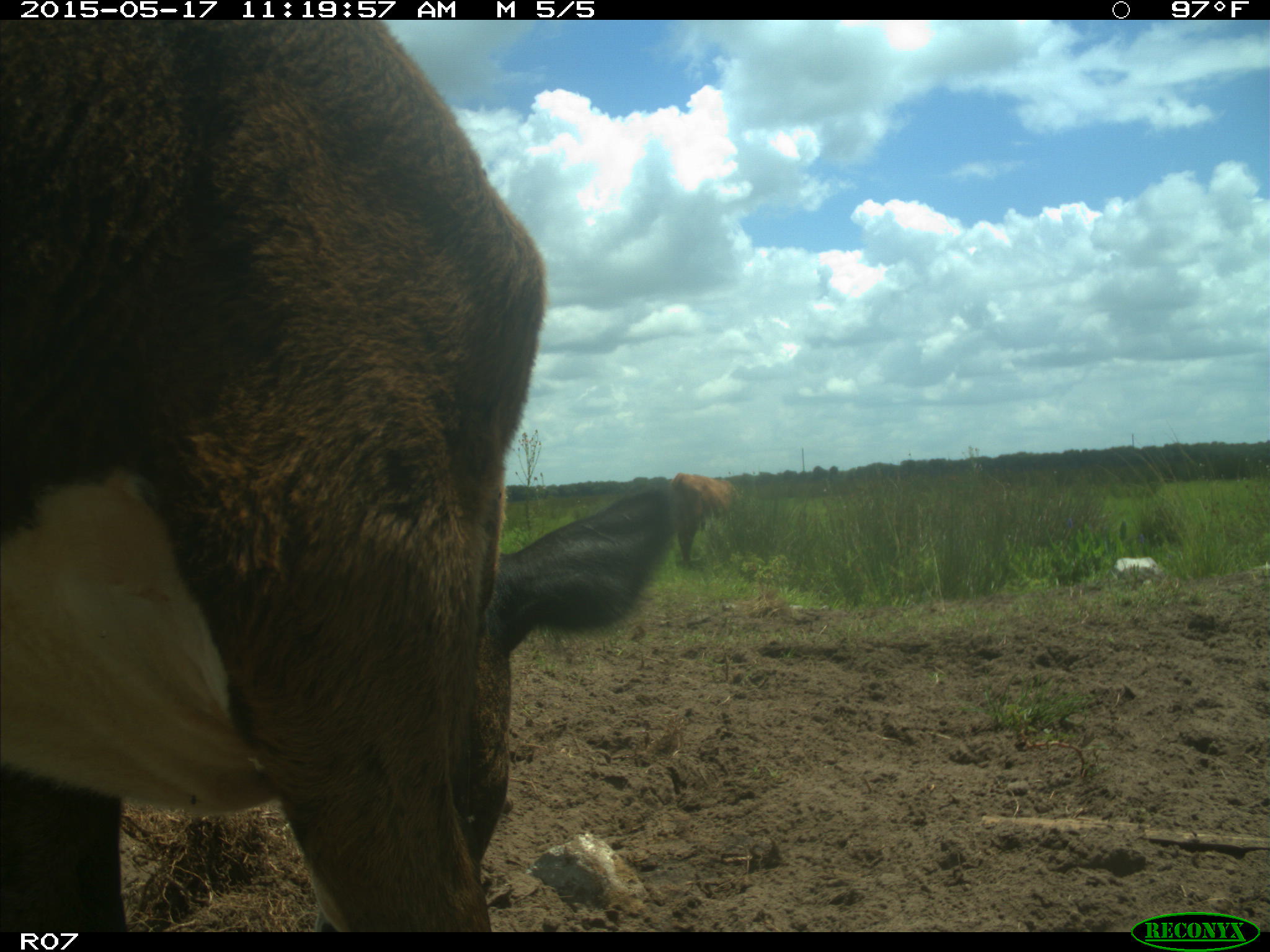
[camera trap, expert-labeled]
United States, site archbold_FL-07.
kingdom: Animalia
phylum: Chordata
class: Mammalia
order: Artiodactyla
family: Bovidae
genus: Bos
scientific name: Bos taurus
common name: domestic cow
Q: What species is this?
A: Bos taurus (domestic cow).